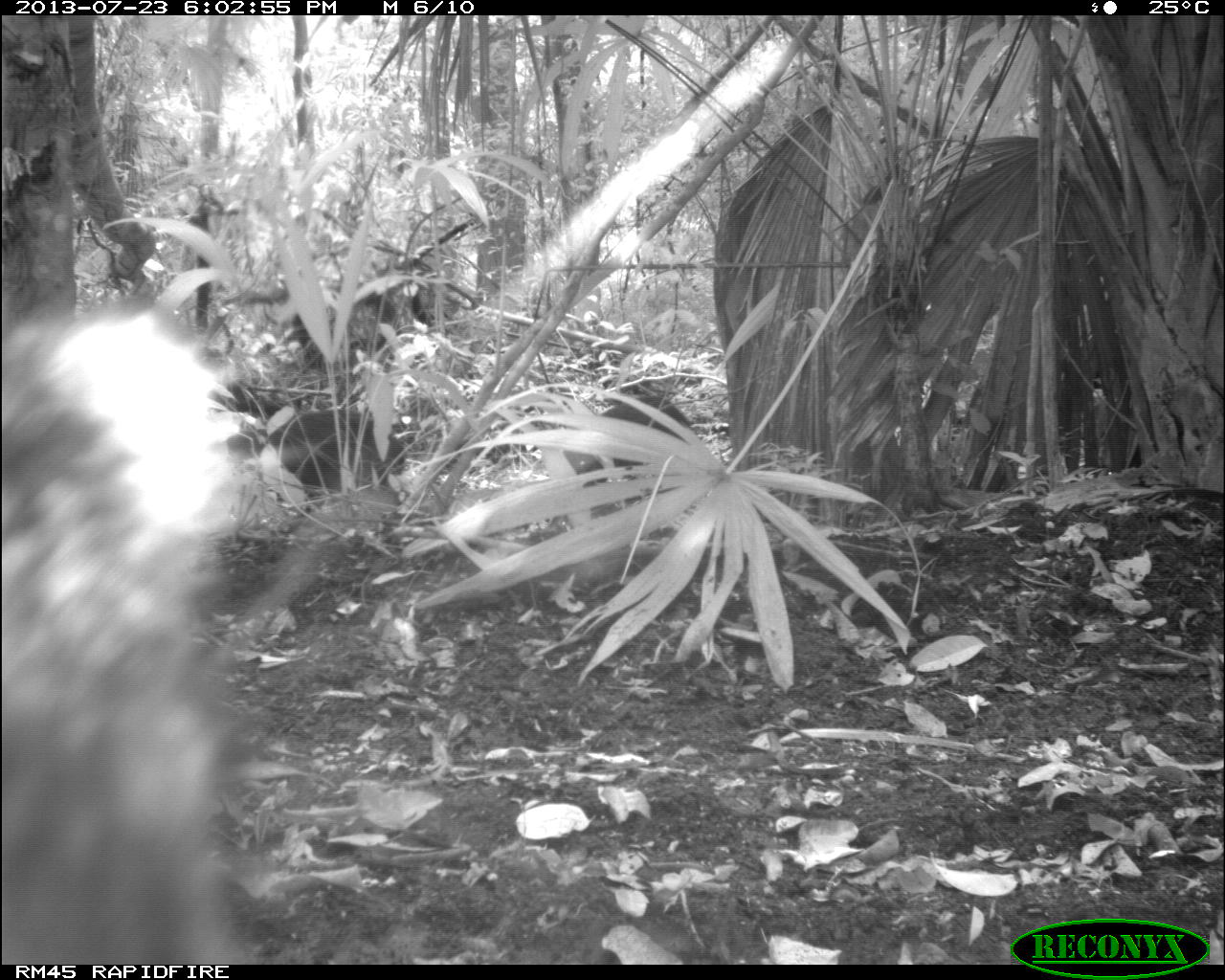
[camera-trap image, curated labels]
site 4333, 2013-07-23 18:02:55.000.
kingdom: Animalia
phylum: Chordata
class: Mammalia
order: Artiodactyla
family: Tayassuidae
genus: Tayassu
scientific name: Tayassu pecari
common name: white-lipped peccary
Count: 1.